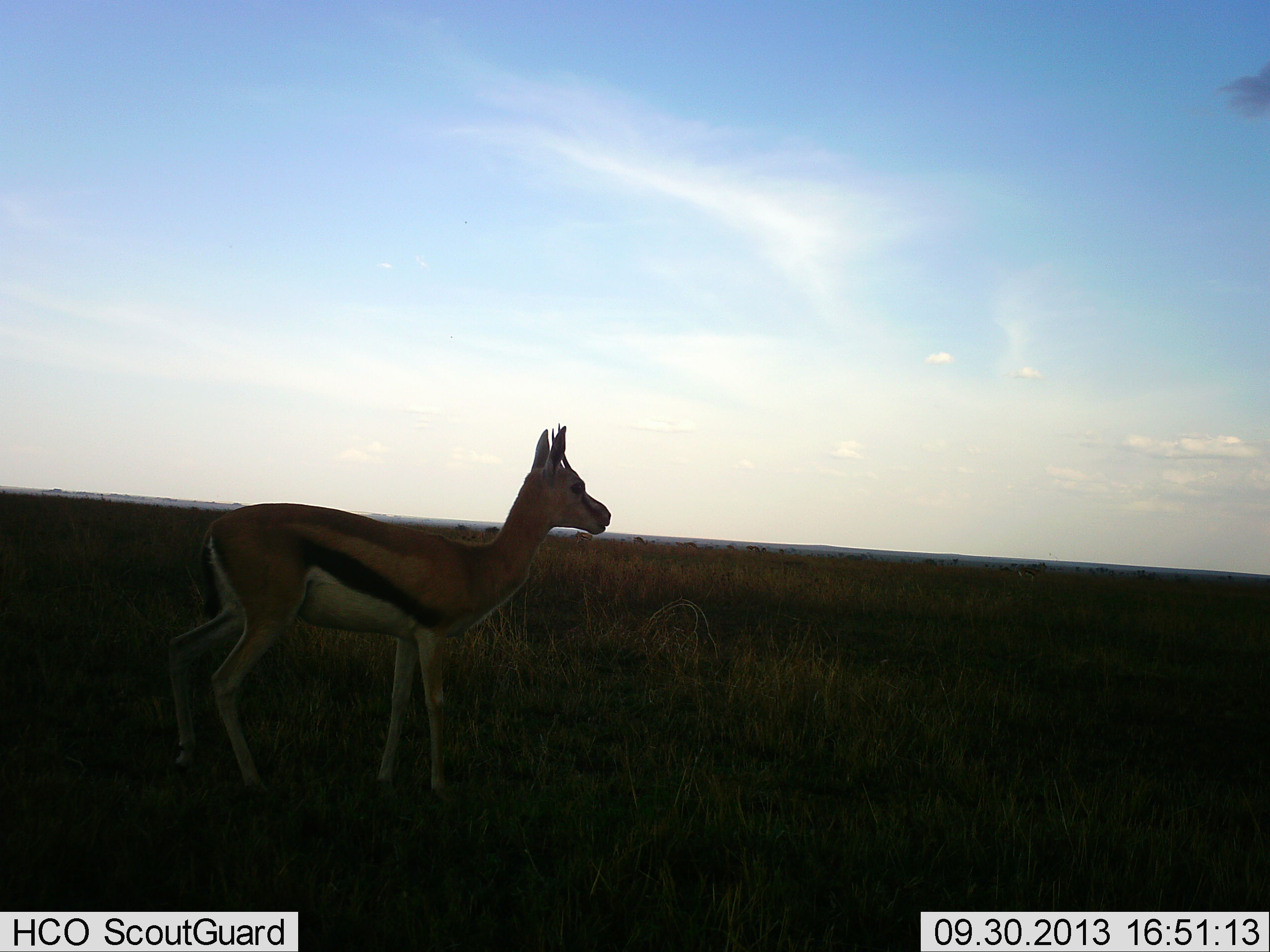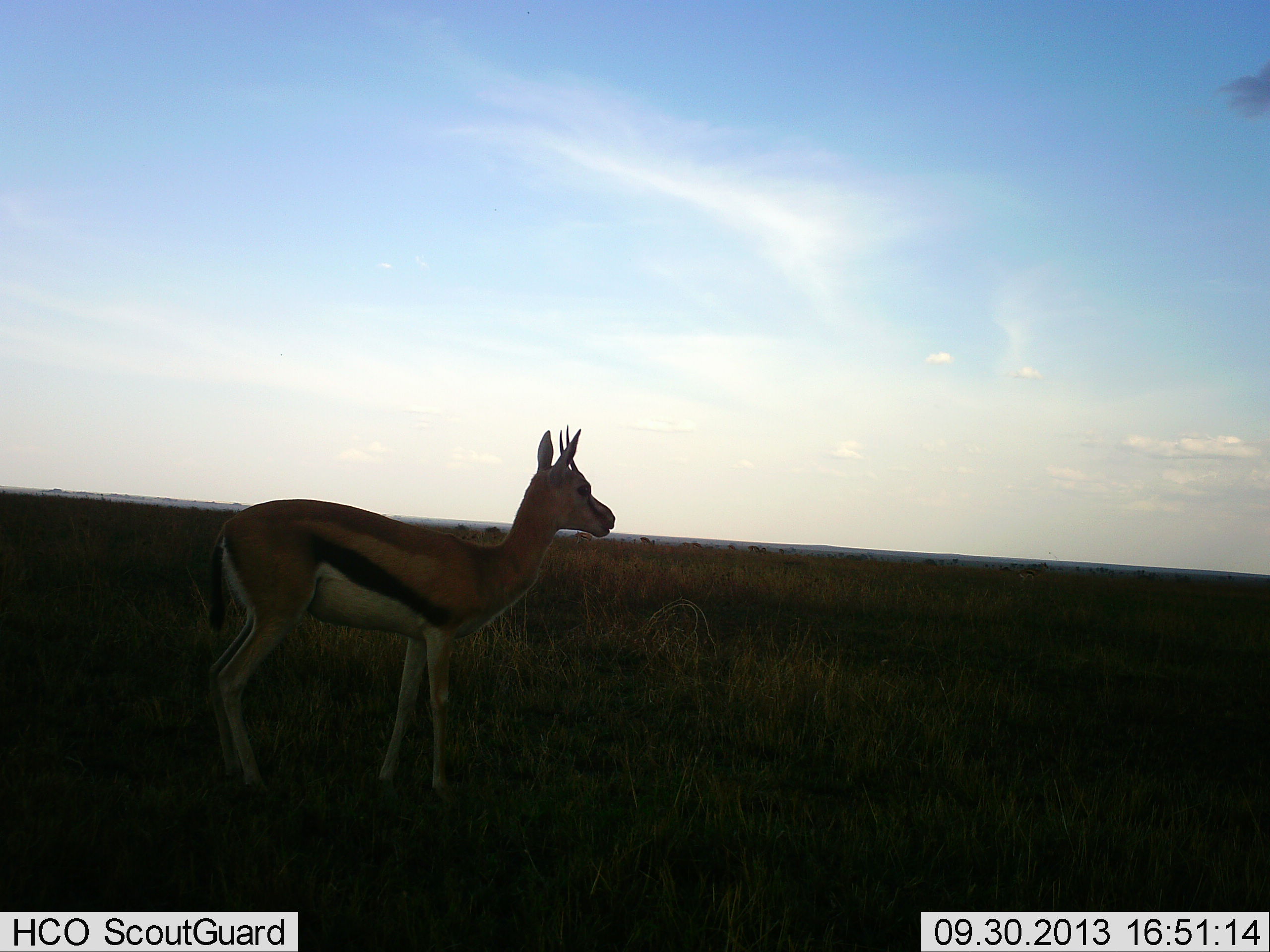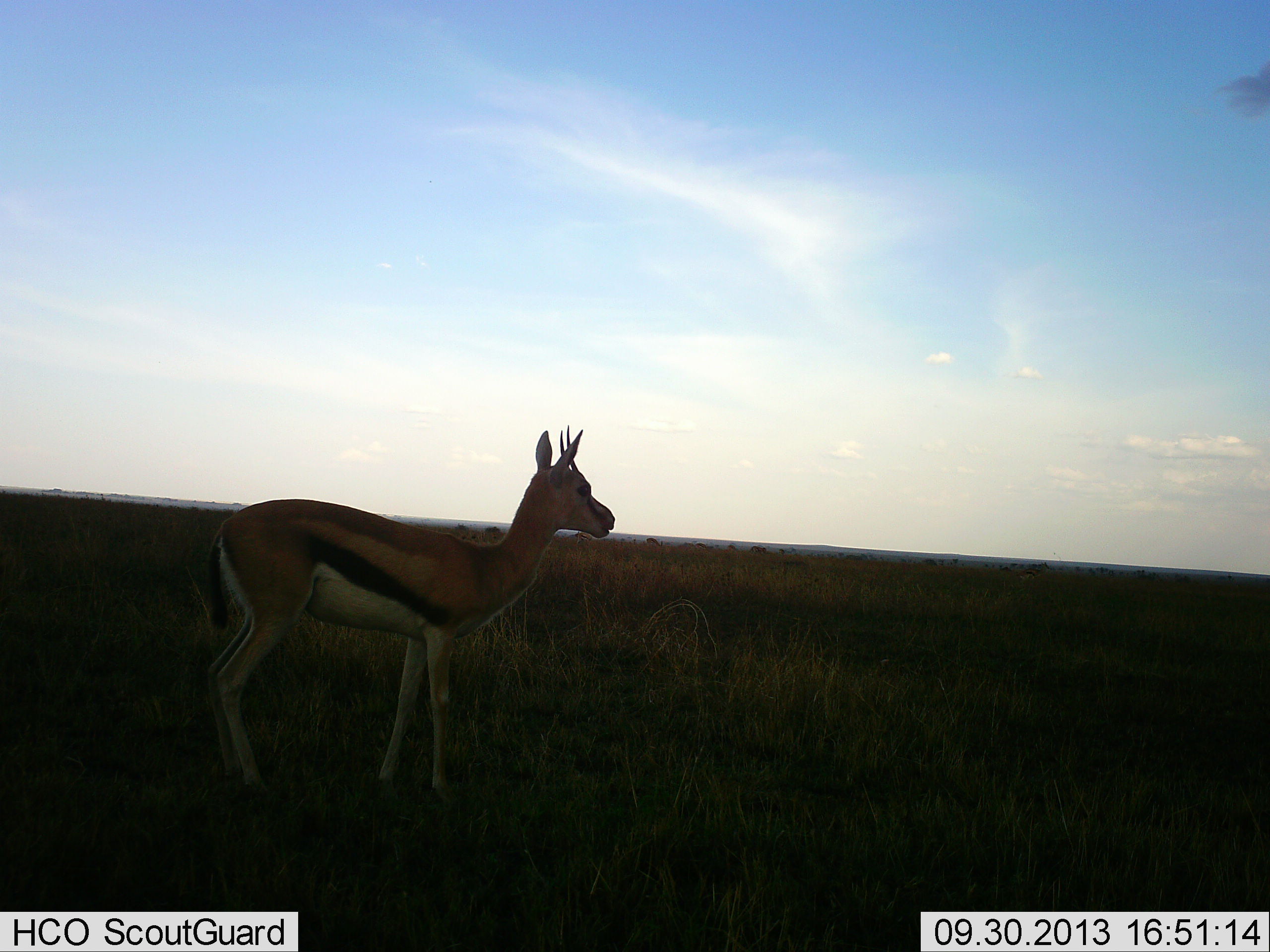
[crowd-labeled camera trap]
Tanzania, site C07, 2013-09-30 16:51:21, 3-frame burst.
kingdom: Animalia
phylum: Chordata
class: Mammalia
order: Artiodactyla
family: Bovidae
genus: Eudorcas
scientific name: Eudorcas thomsonii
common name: thomson's gazelle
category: gazellethomsons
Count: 1.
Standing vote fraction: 100%.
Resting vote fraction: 0%.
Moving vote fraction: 10%.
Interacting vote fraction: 0%.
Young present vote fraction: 0%.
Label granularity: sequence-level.